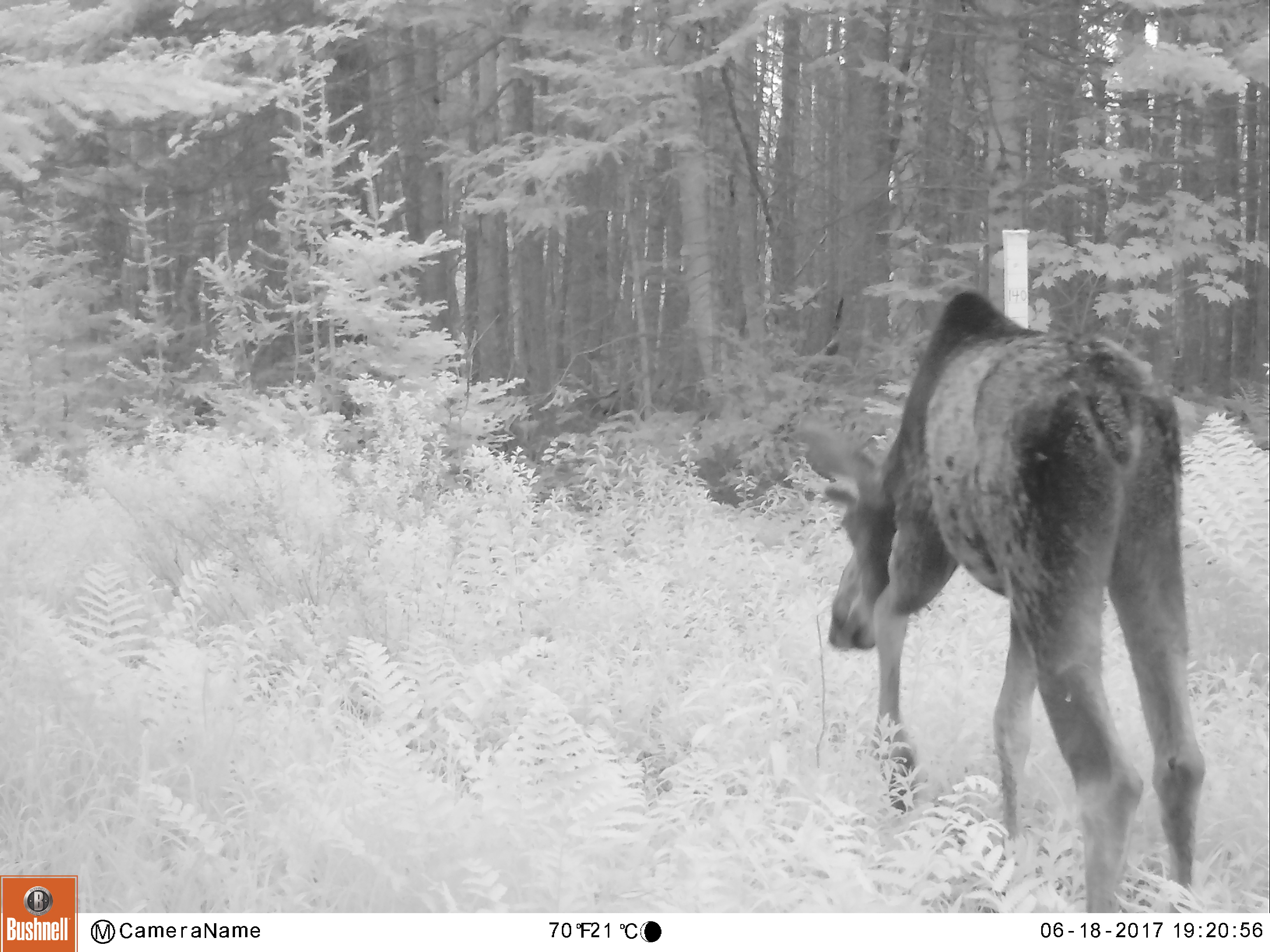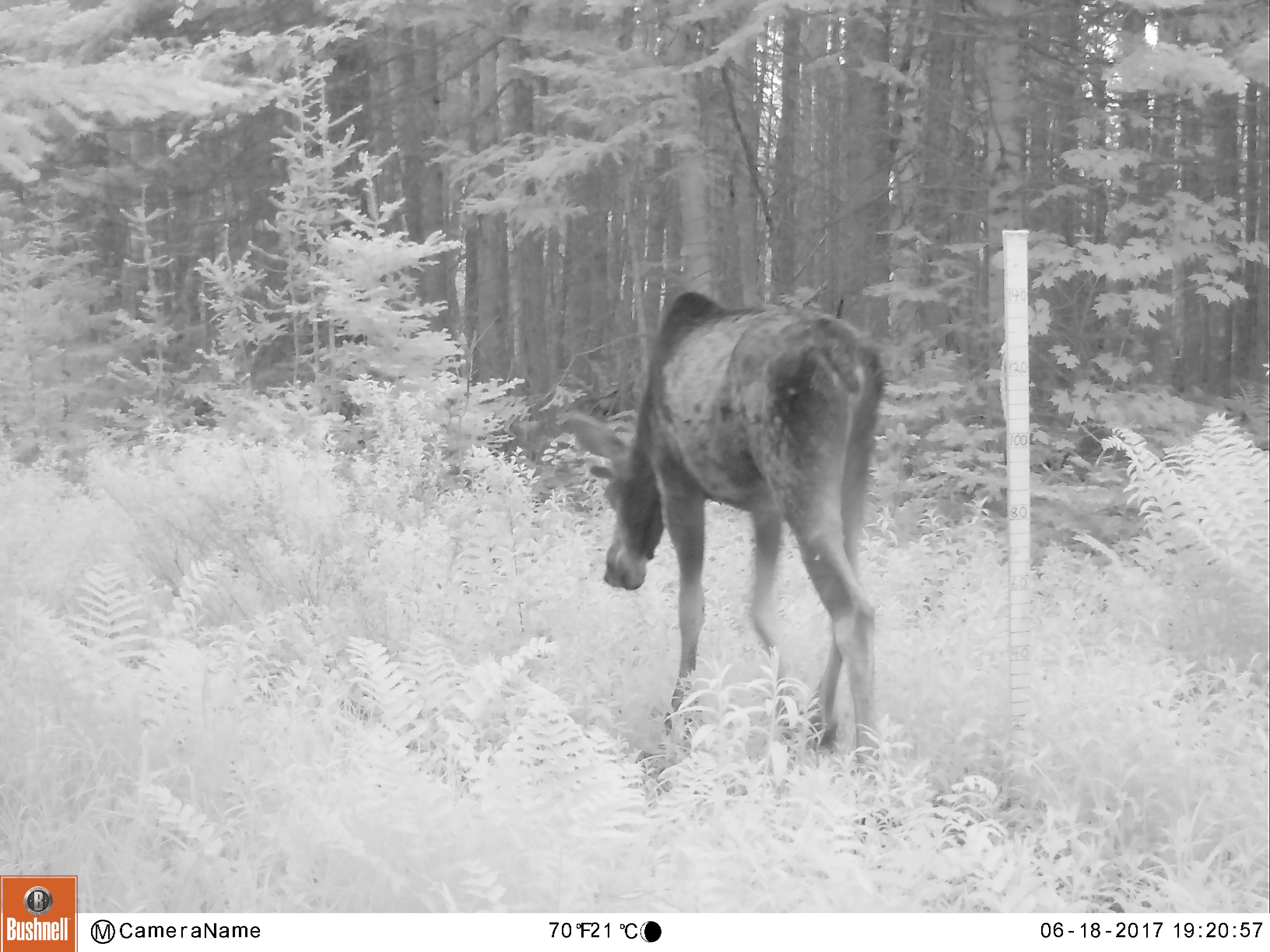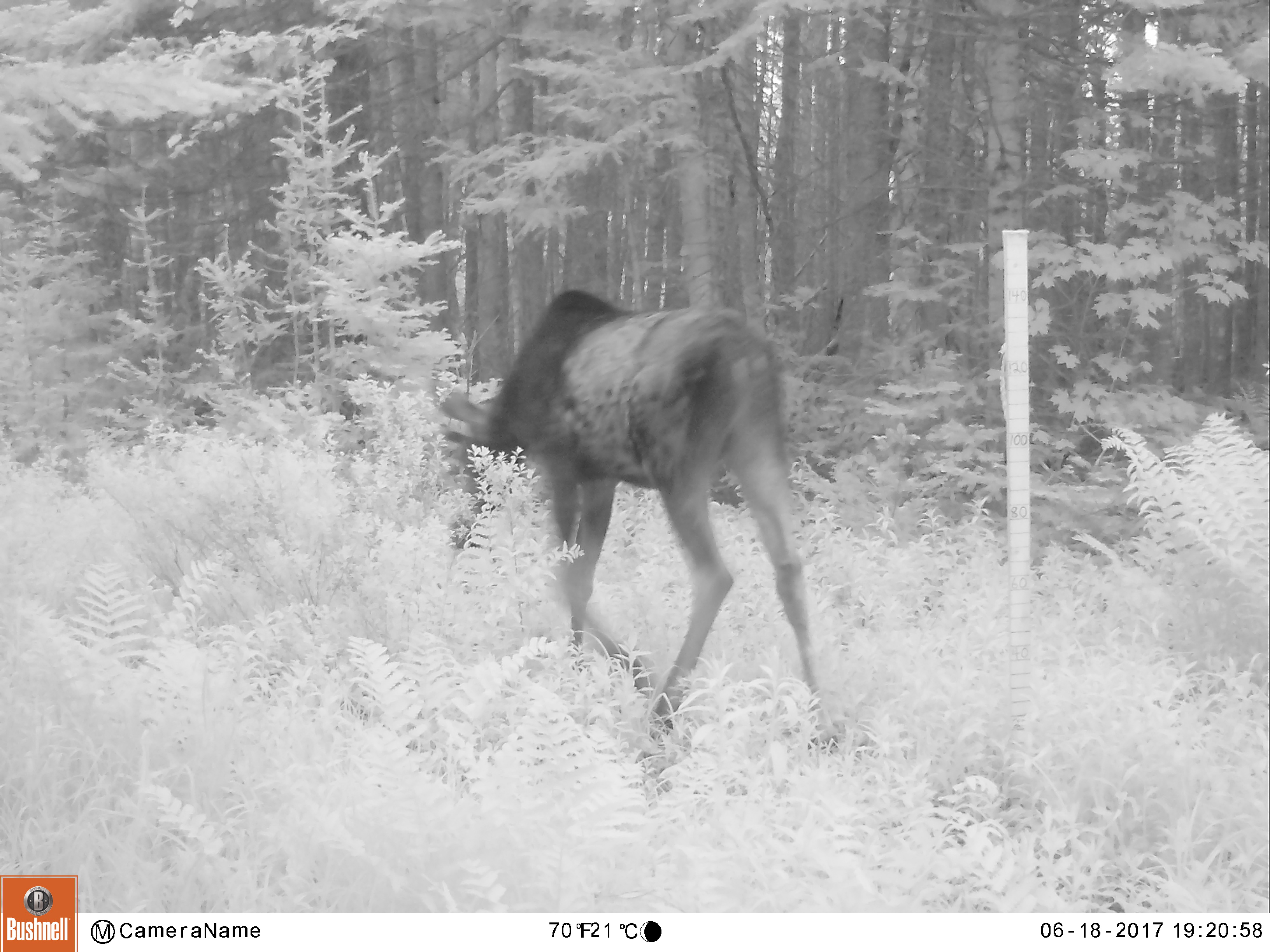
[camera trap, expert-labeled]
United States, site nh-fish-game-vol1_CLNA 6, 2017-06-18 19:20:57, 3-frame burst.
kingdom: Animalia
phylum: Chordata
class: Mammalia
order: Artiodactyla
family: Cervidae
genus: Alces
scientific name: Alces alces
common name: moose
Moose (Alces alces).